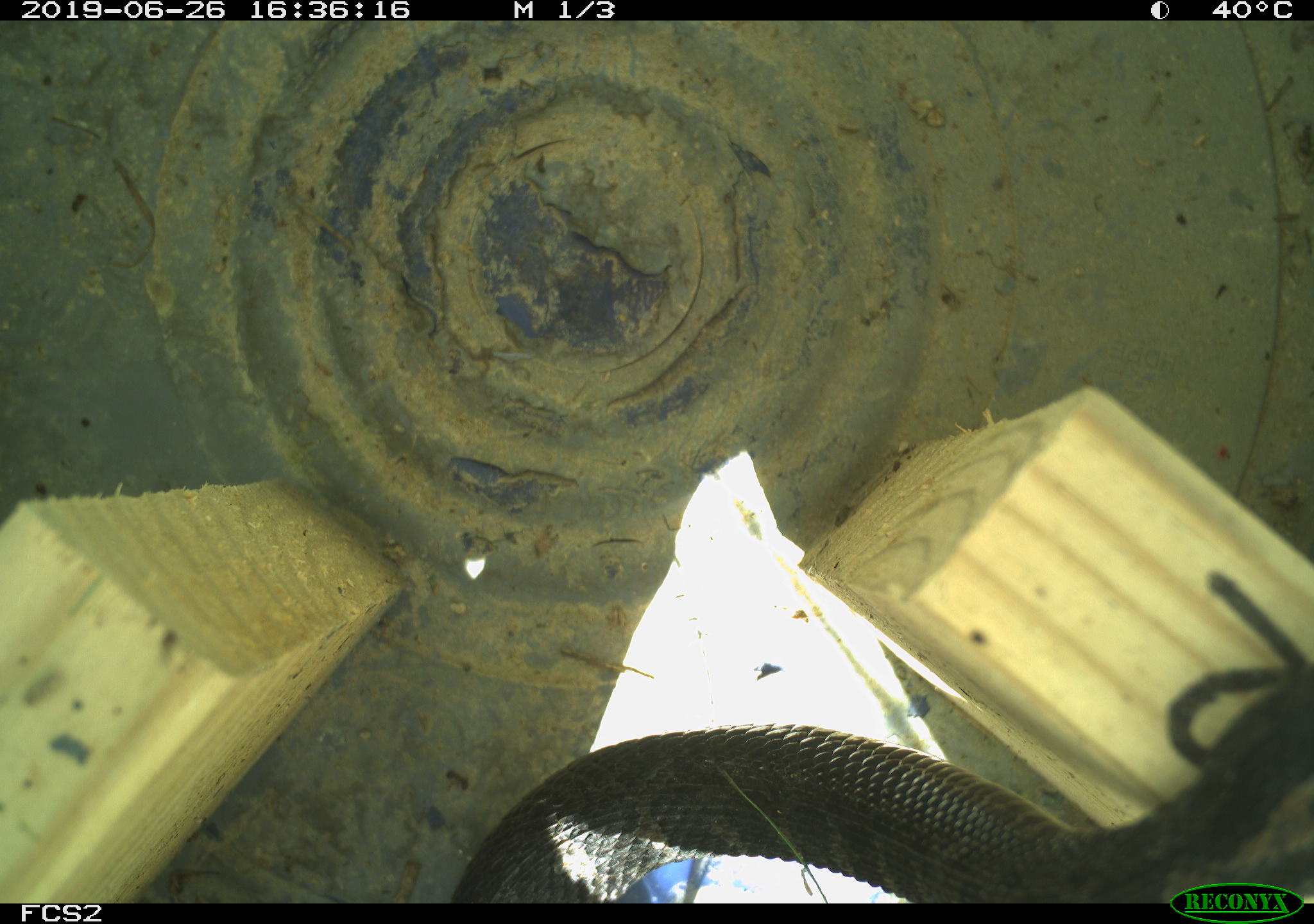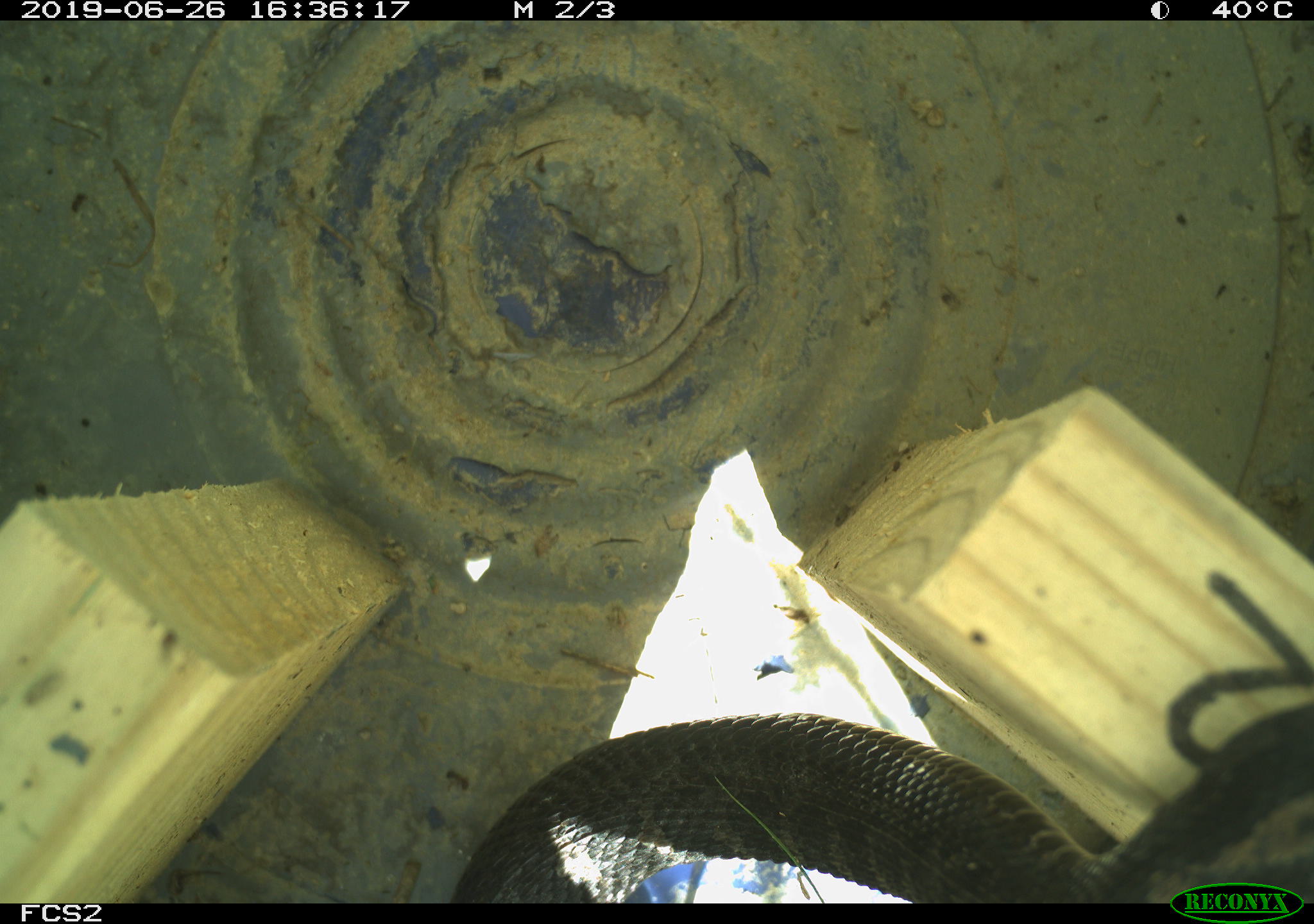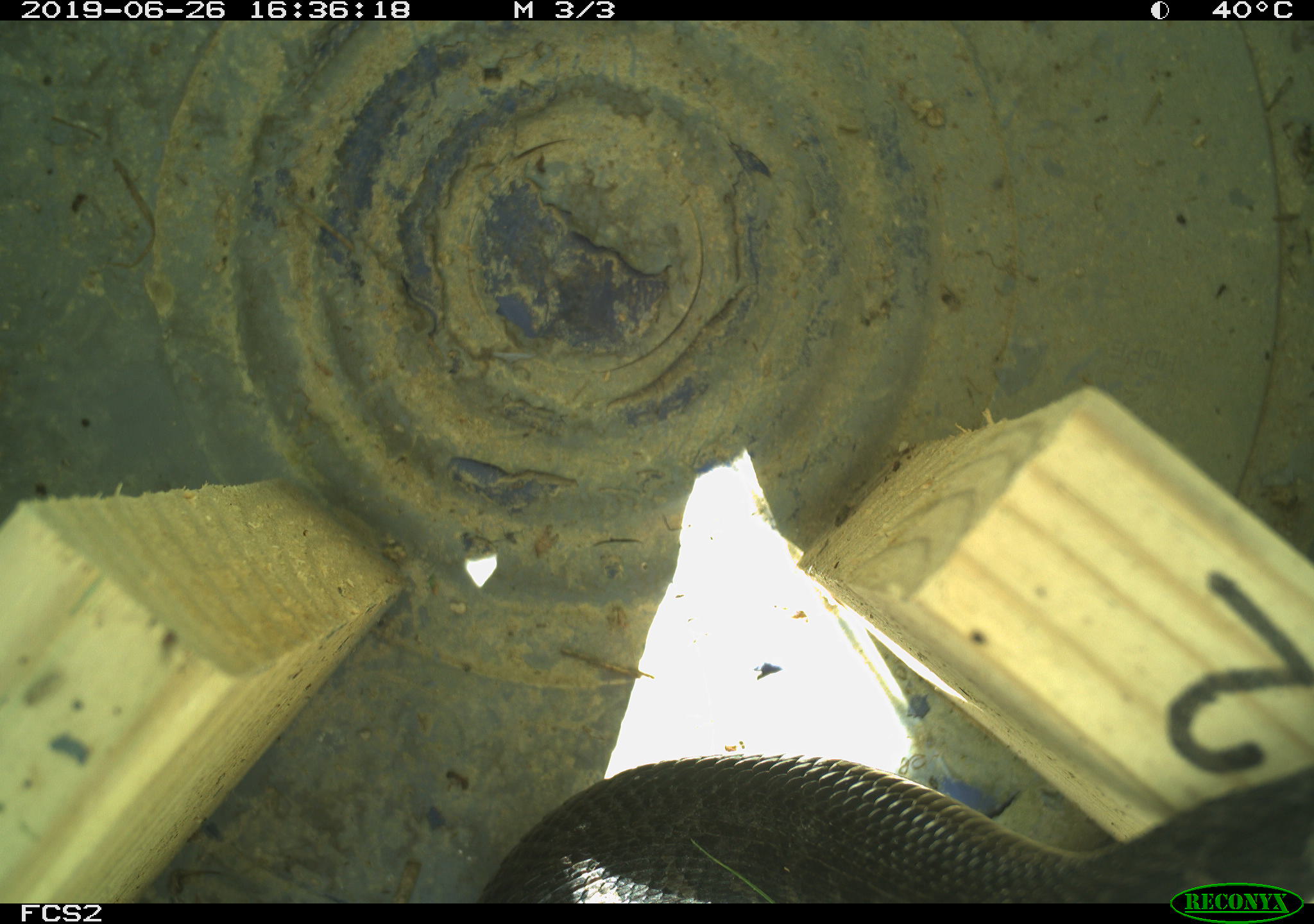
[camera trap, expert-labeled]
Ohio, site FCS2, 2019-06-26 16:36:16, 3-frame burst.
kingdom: Animalia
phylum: Chordata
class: Reptilia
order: Squamata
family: Viperidae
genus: Sistrurus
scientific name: Sistrurus catenatus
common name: eastern massasauga